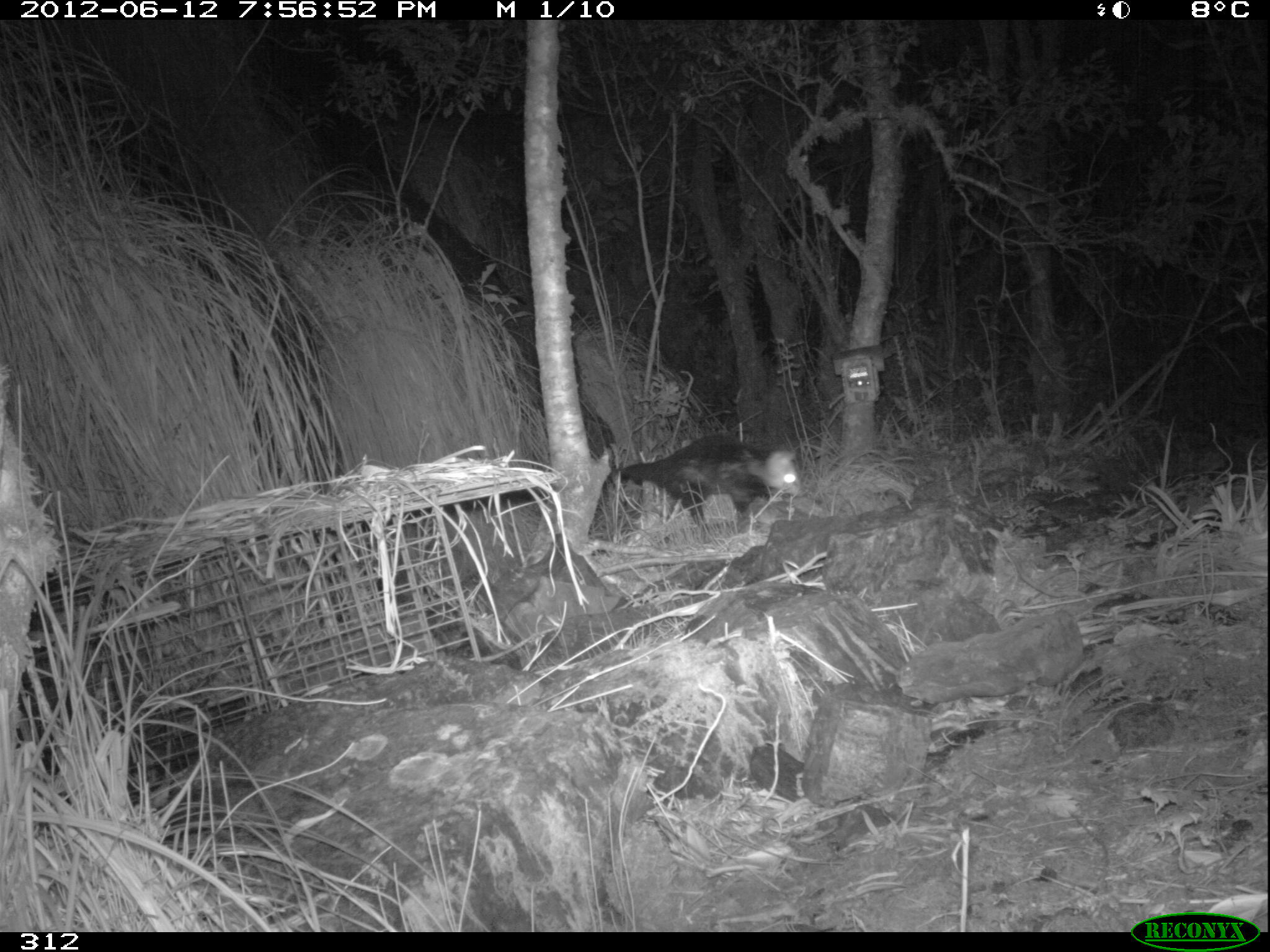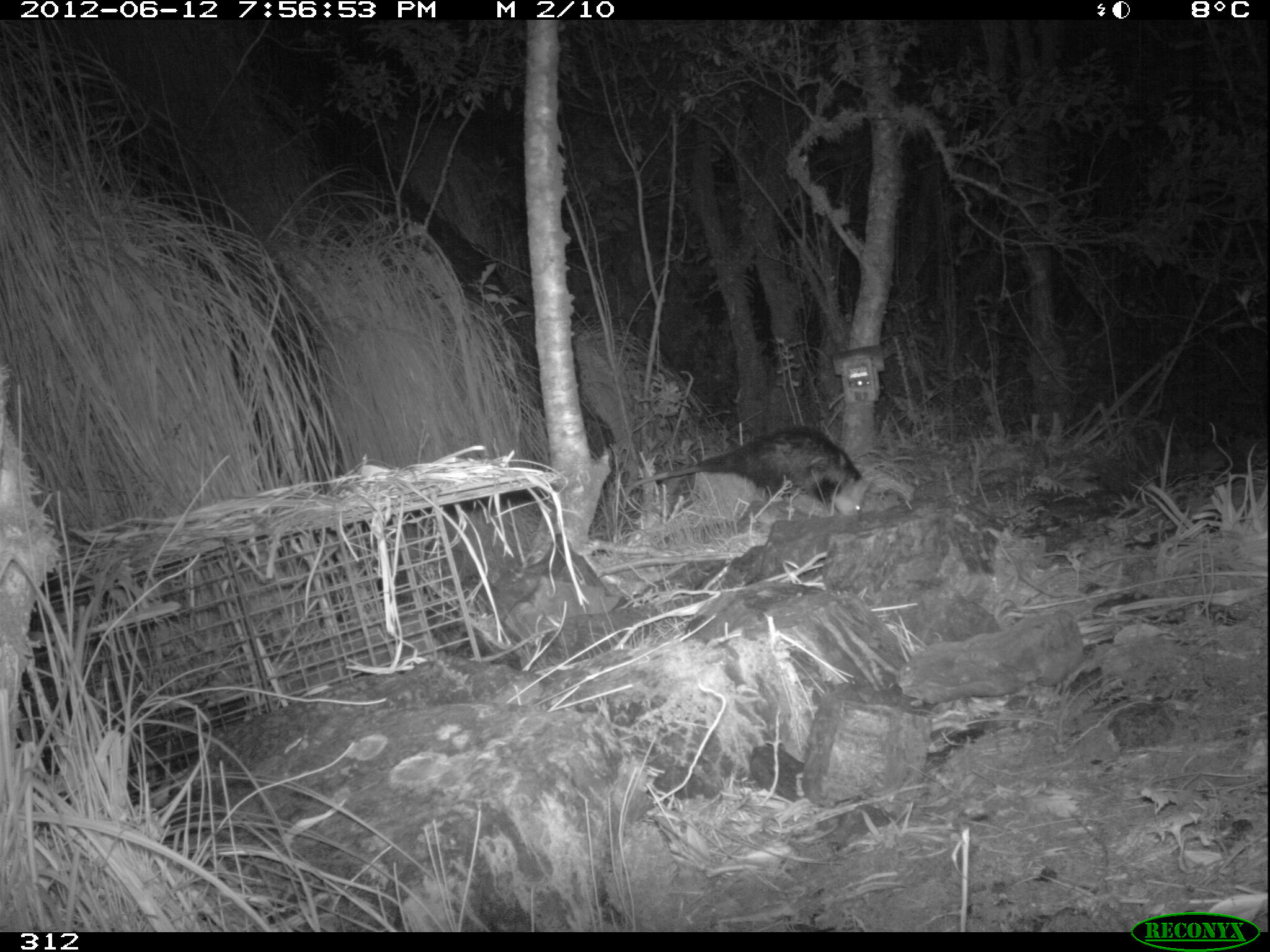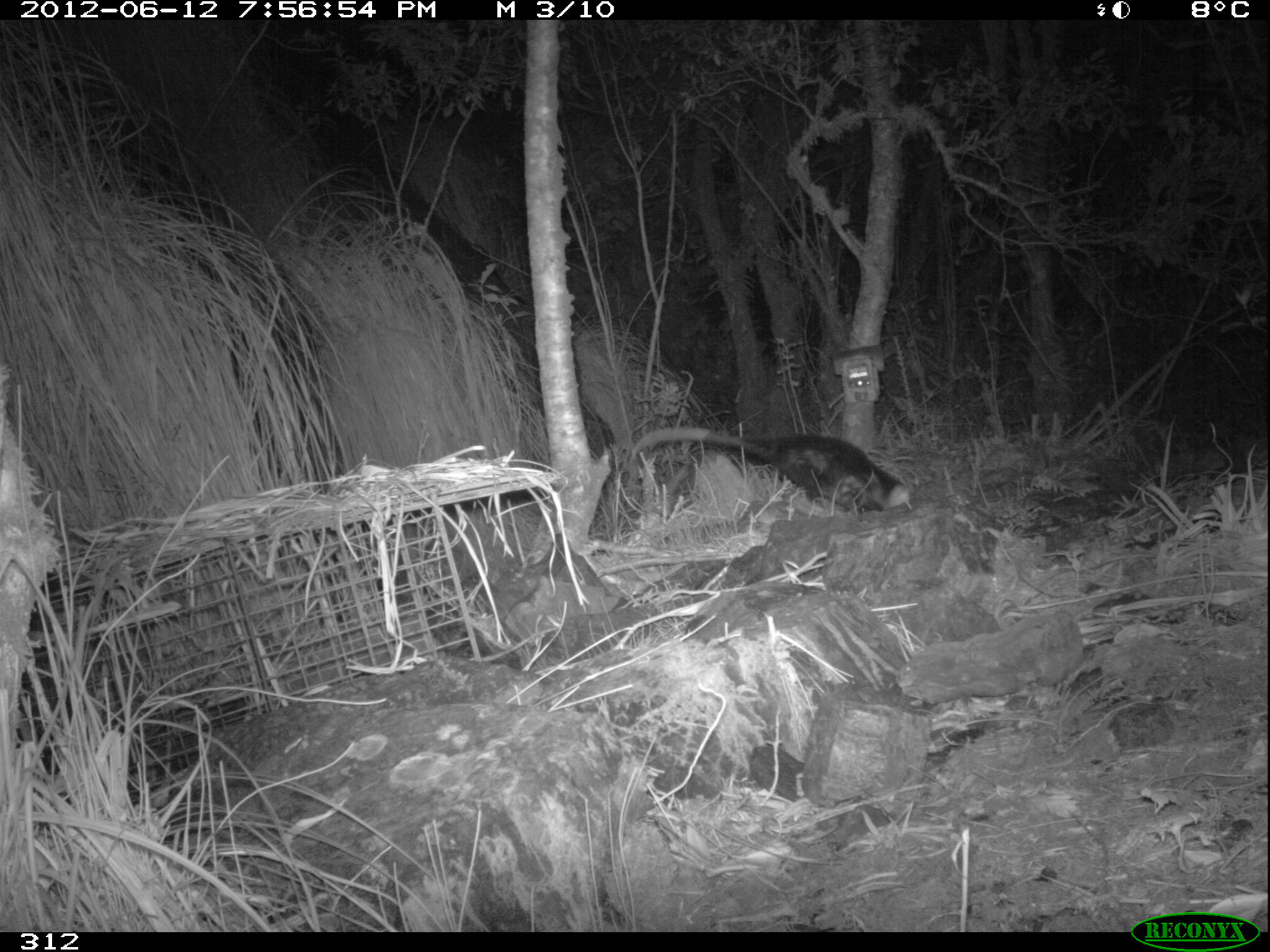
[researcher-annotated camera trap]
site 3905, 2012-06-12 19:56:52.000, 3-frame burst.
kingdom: Animalia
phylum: Chordata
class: Mammalia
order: Didelphimorphia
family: Didelphidae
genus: Didelphis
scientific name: Didelphis pernigra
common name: andean white-eared opossum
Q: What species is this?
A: Didelphis pernigra (andean white-eared opossum).